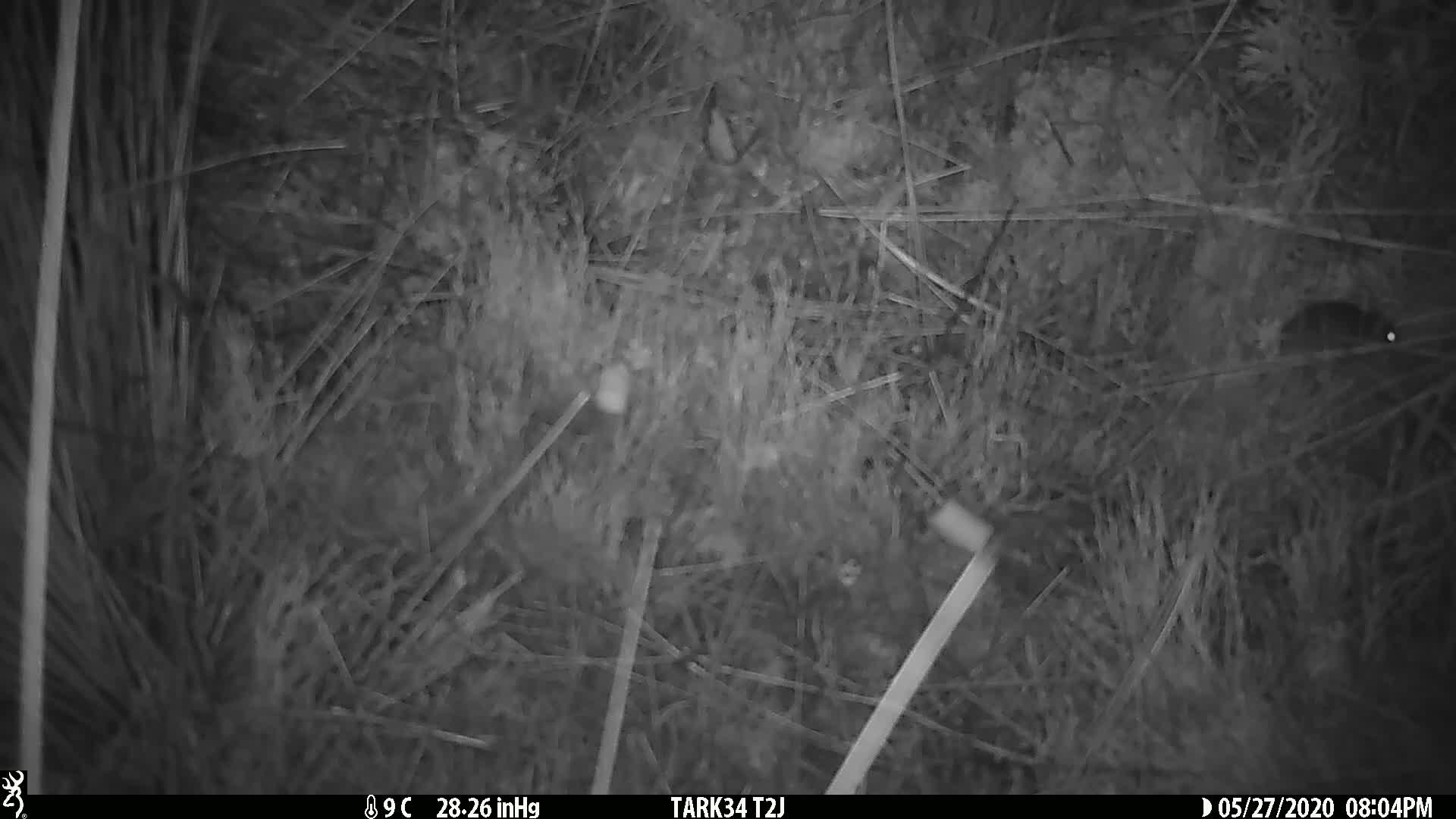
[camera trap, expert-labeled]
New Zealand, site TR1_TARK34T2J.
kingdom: Animalia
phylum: Chordata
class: Mammalia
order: Rodentia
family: Muridae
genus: Mus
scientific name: Mus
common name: mouse